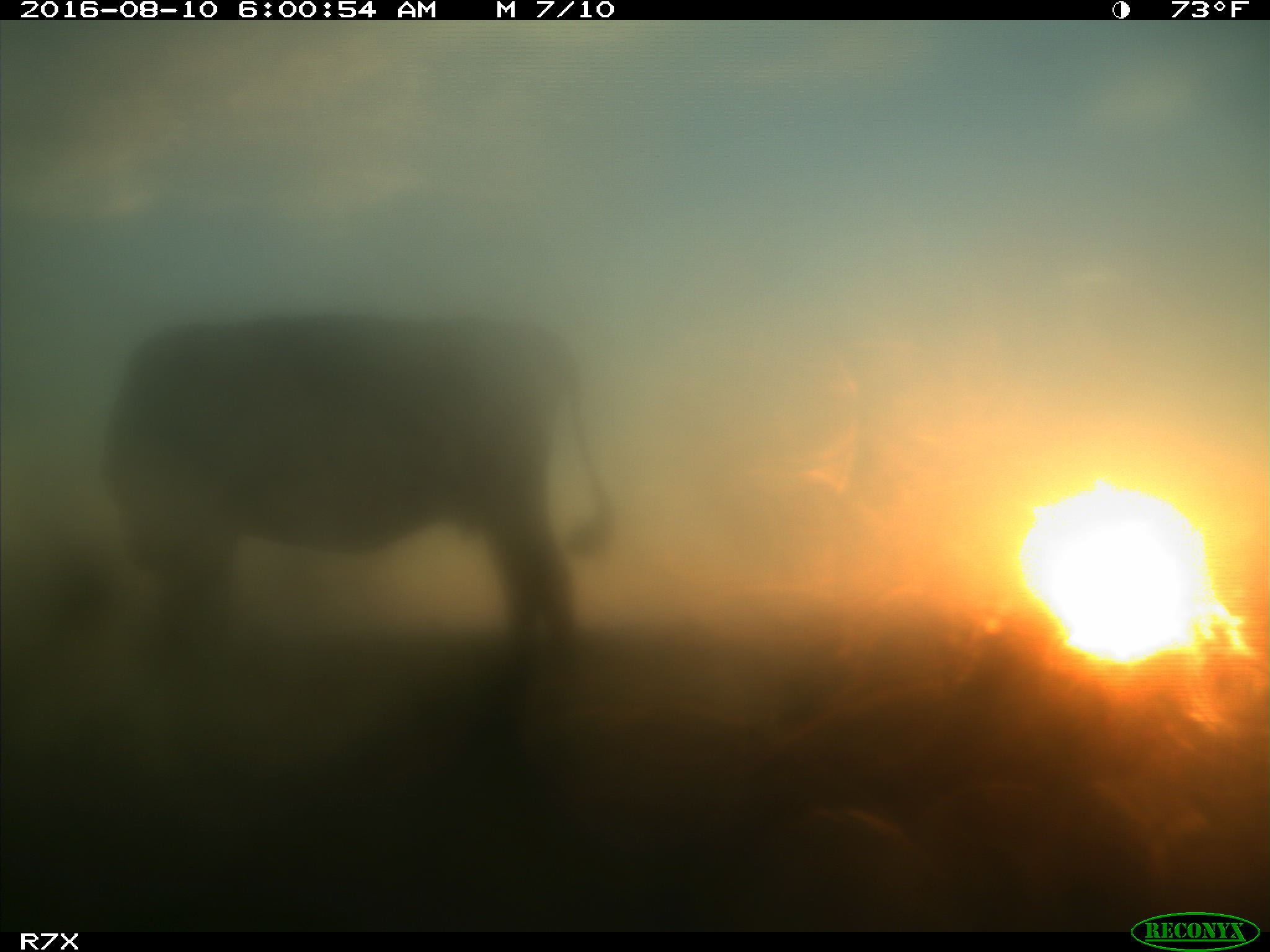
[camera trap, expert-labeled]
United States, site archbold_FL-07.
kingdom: Animalia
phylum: Chordata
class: Mammalia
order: Artiodactyla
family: Bovidae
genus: Bos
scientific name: Bos taurus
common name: domestic cow